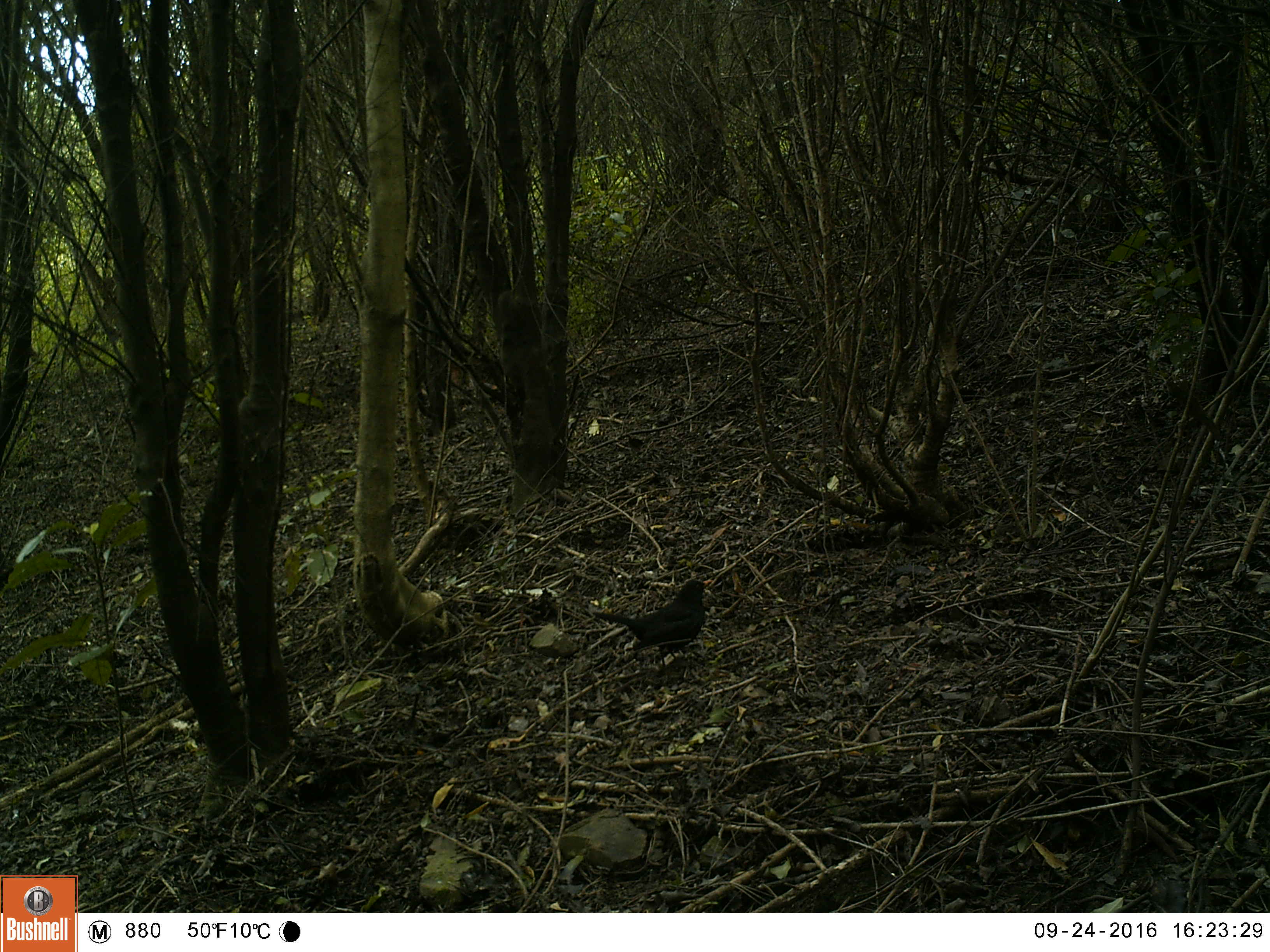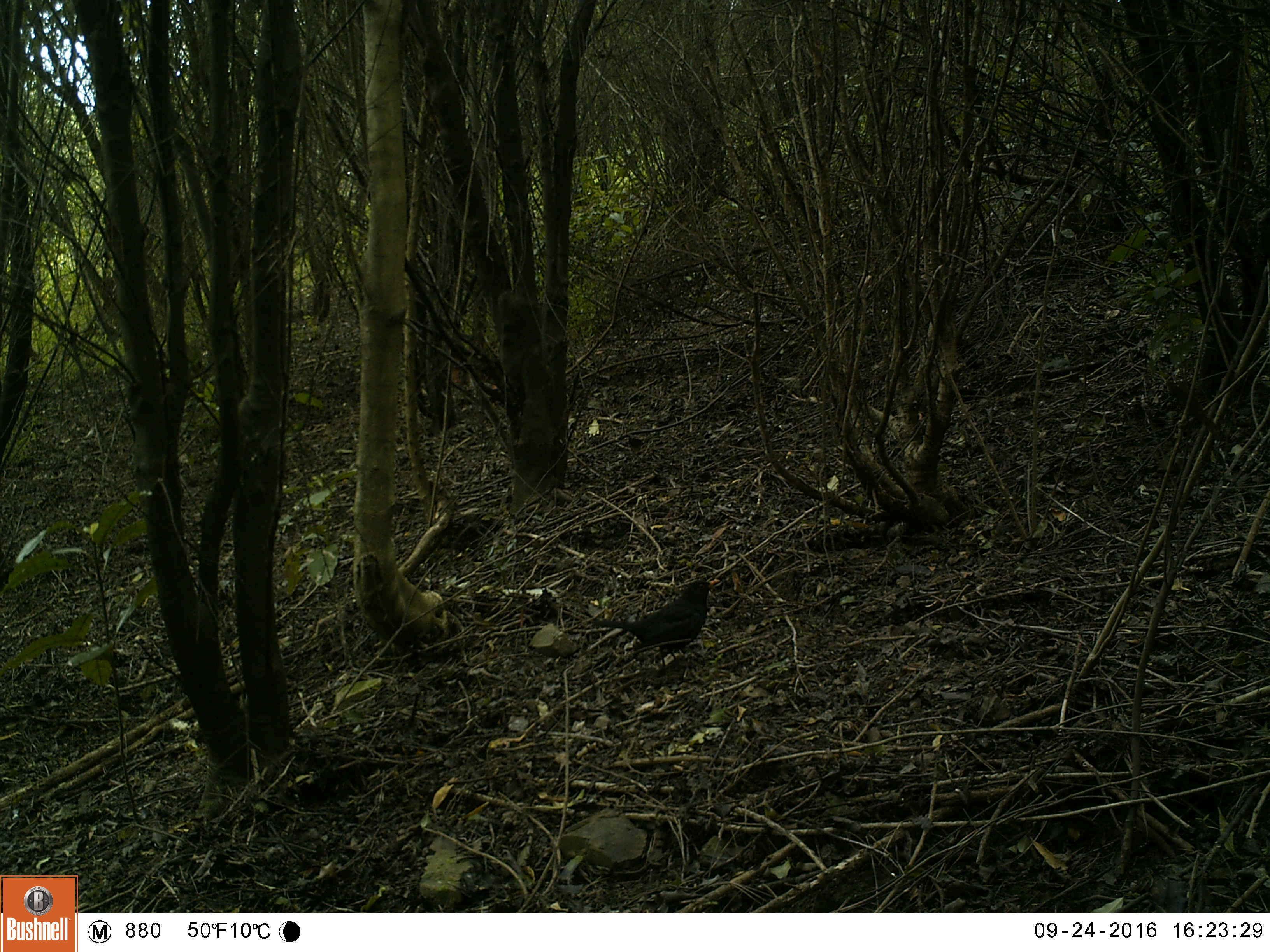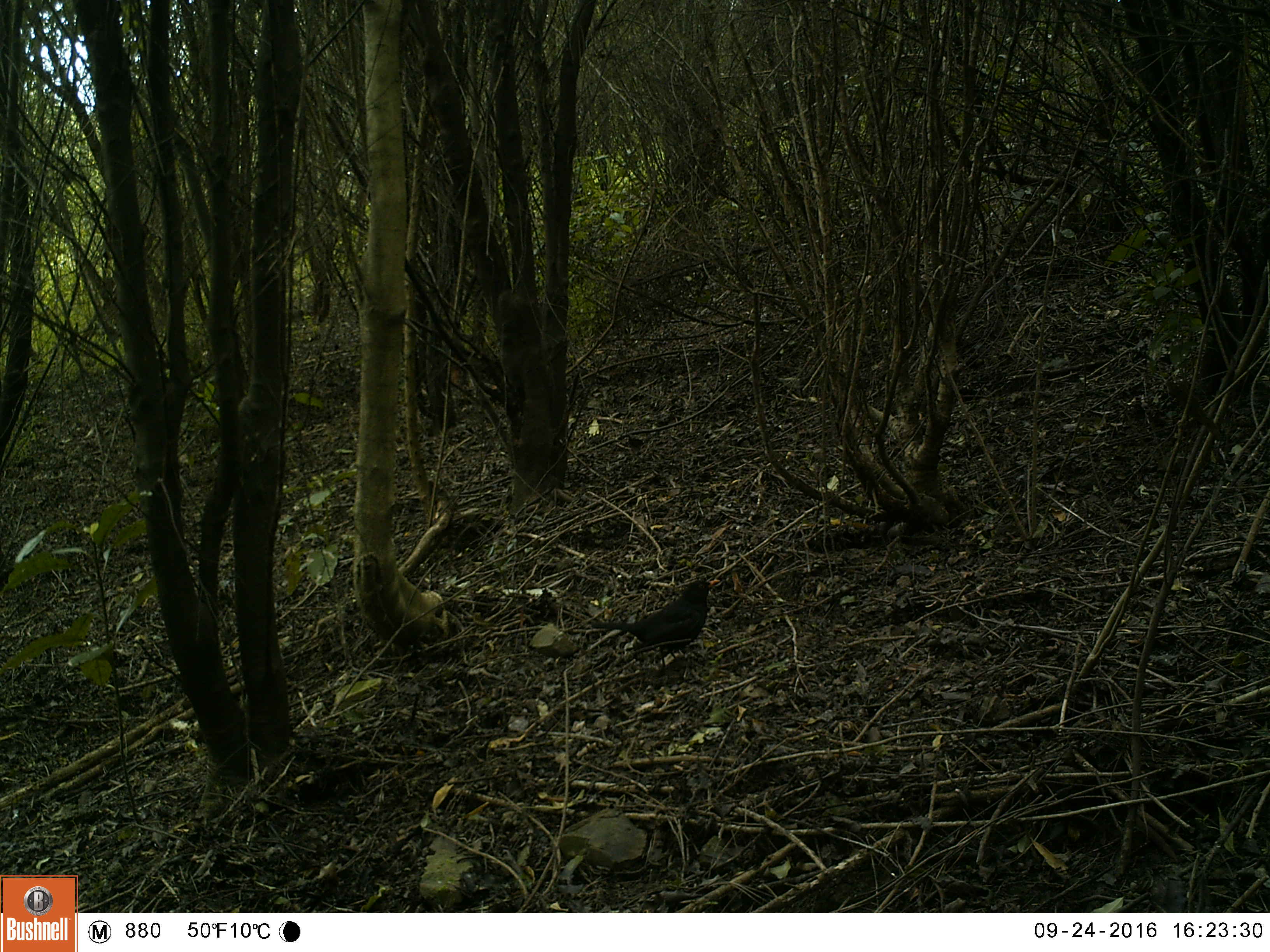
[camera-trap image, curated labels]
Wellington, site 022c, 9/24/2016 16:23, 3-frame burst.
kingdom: Animalia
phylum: Chordata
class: Aves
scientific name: Aves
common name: bird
Bird (Aves).